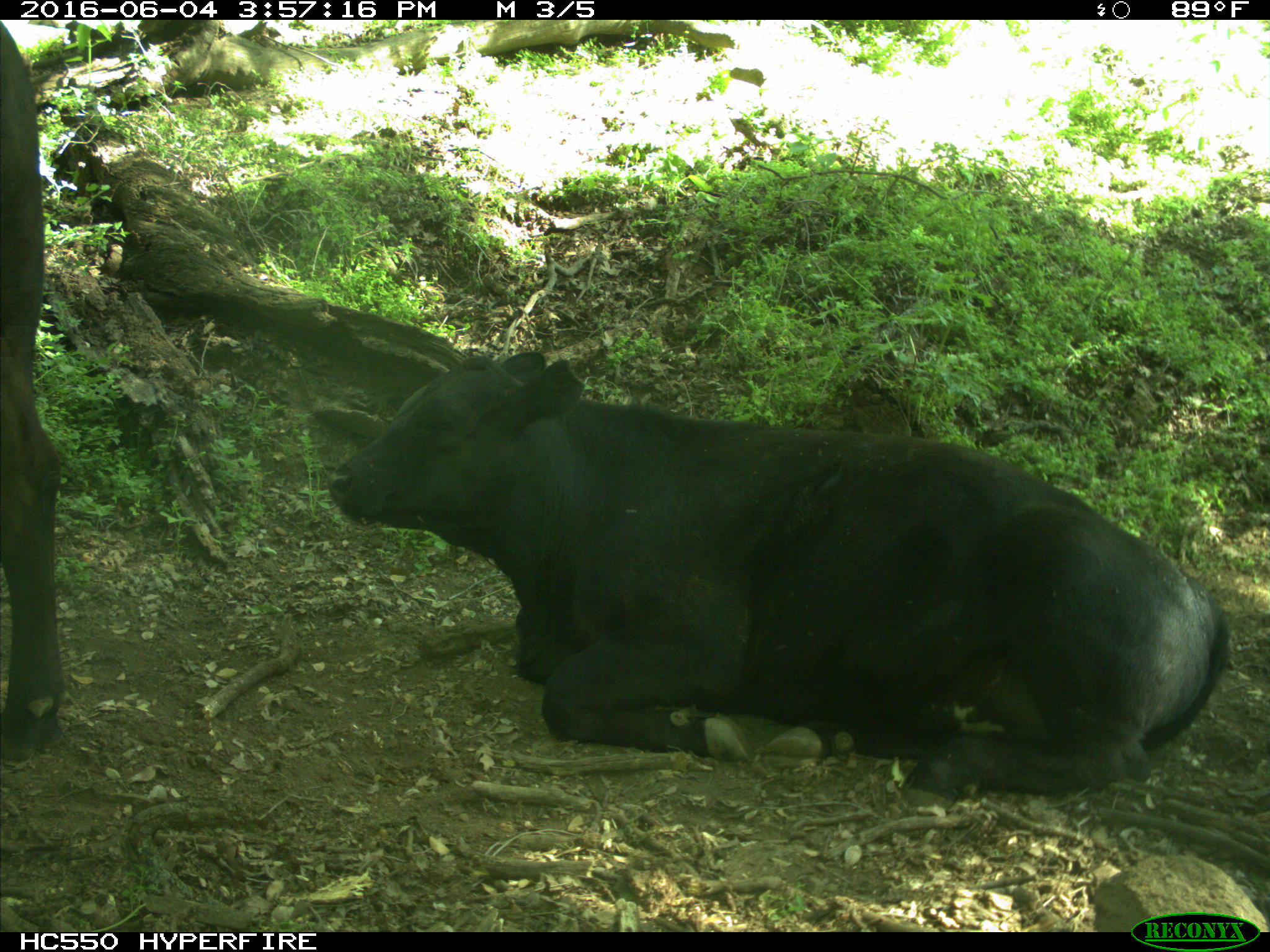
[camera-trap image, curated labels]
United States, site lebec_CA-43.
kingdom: Animalia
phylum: Chordata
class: Mammalia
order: Artiodactyla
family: Bovidae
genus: Bos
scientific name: Bos taurus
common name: domestic cow